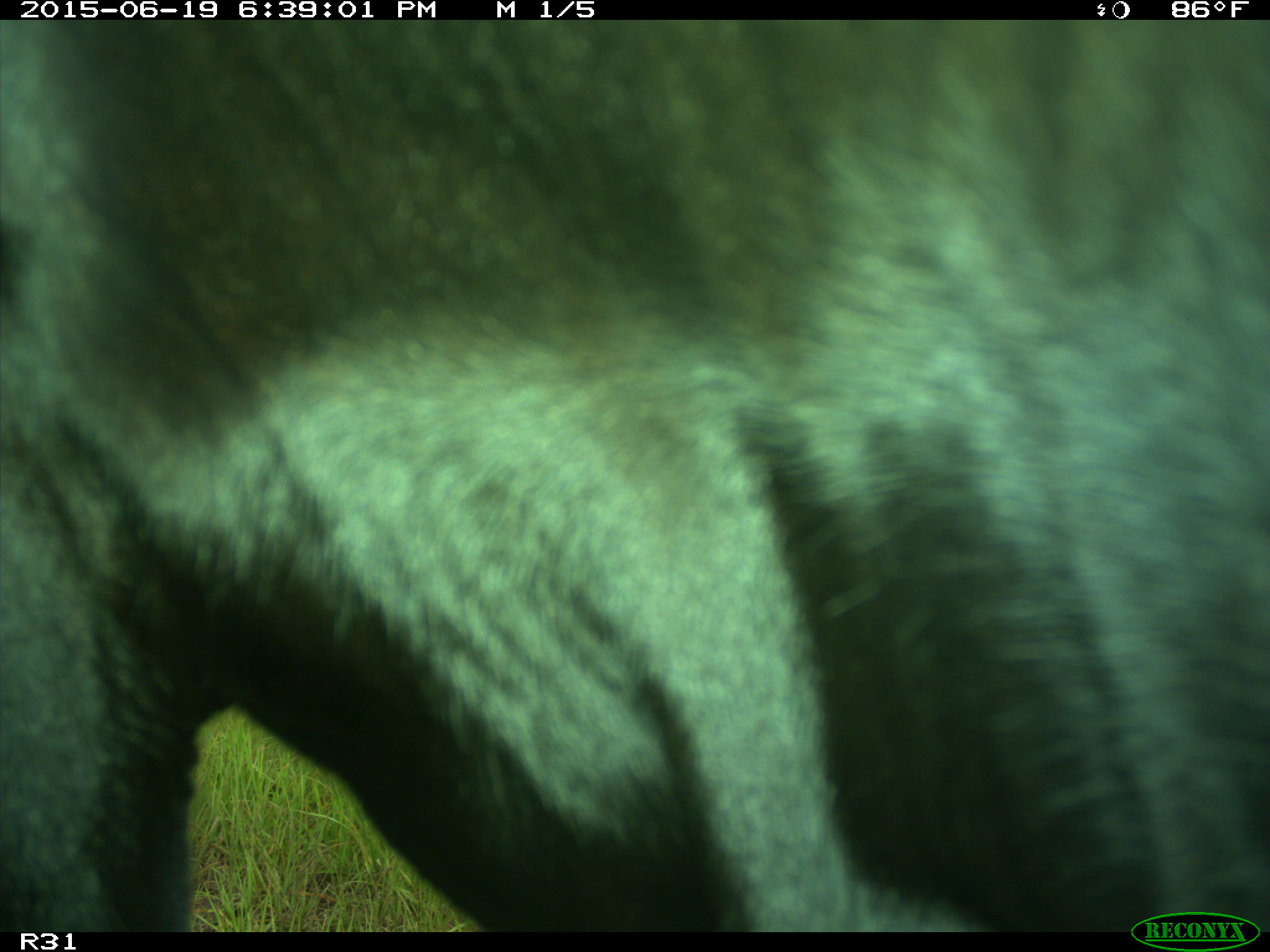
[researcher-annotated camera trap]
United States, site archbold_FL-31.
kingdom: Animalia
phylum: Chordata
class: Mammalia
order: Artiodactyla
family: Bovidae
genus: Bos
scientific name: Bos taurus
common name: domestic cow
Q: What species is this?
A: Bos taurus (domestic cow).